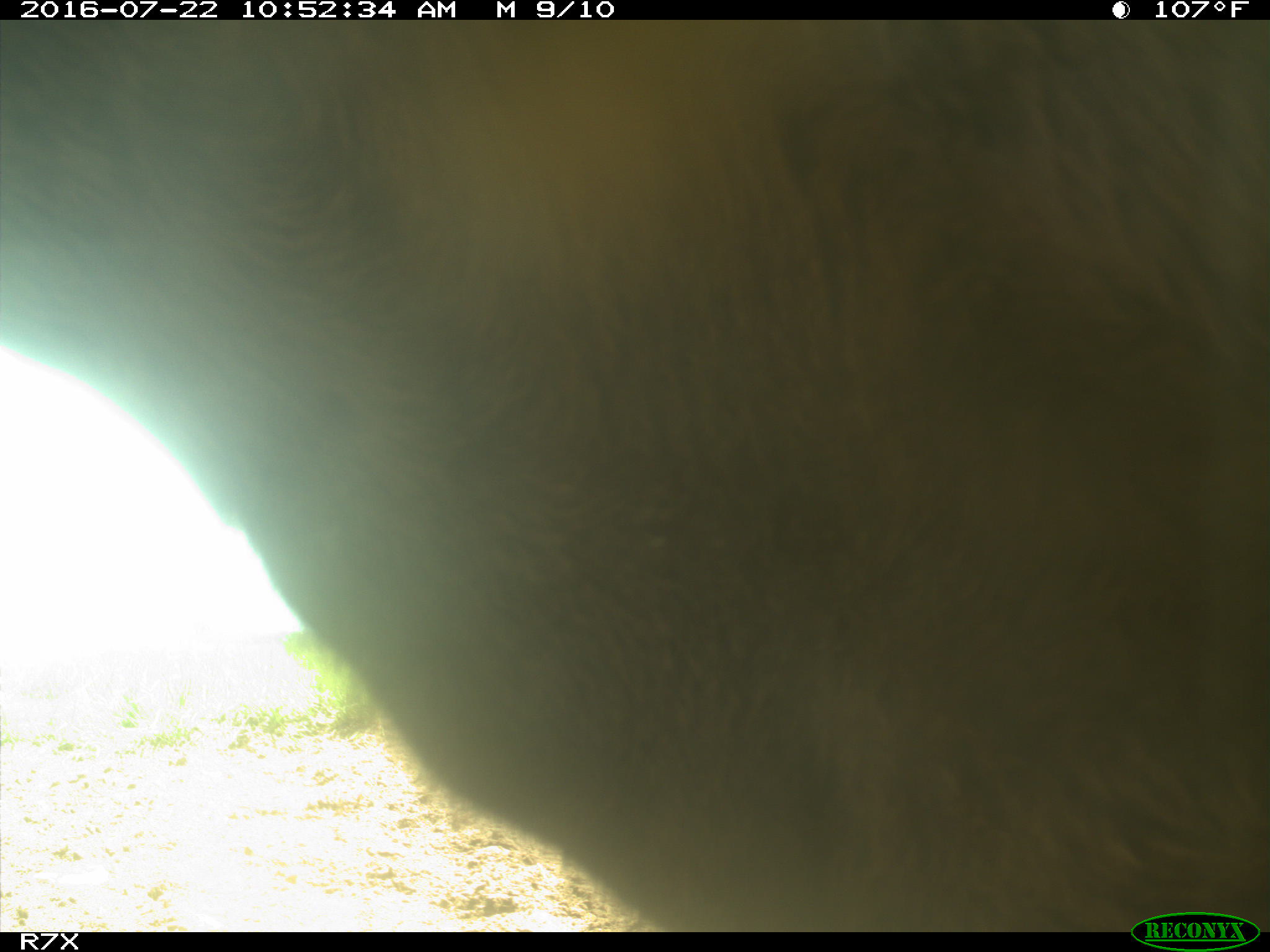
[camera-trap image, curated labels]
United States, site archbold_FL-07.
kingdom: Animalia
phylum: Chordata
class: Mammalia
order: Artiodactyla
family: Bovidae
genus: Bos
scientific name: Bos taurus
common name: domestic cow